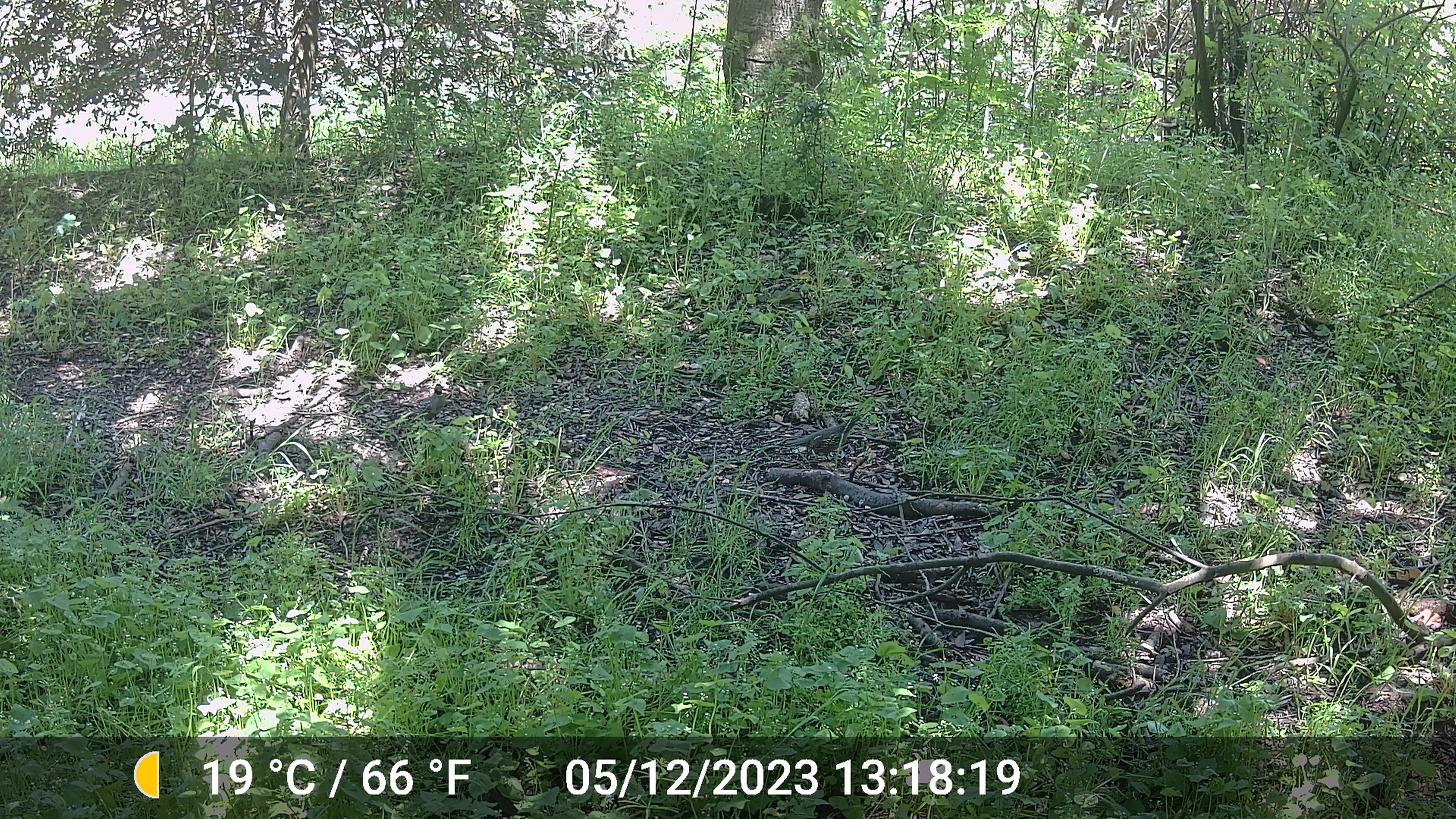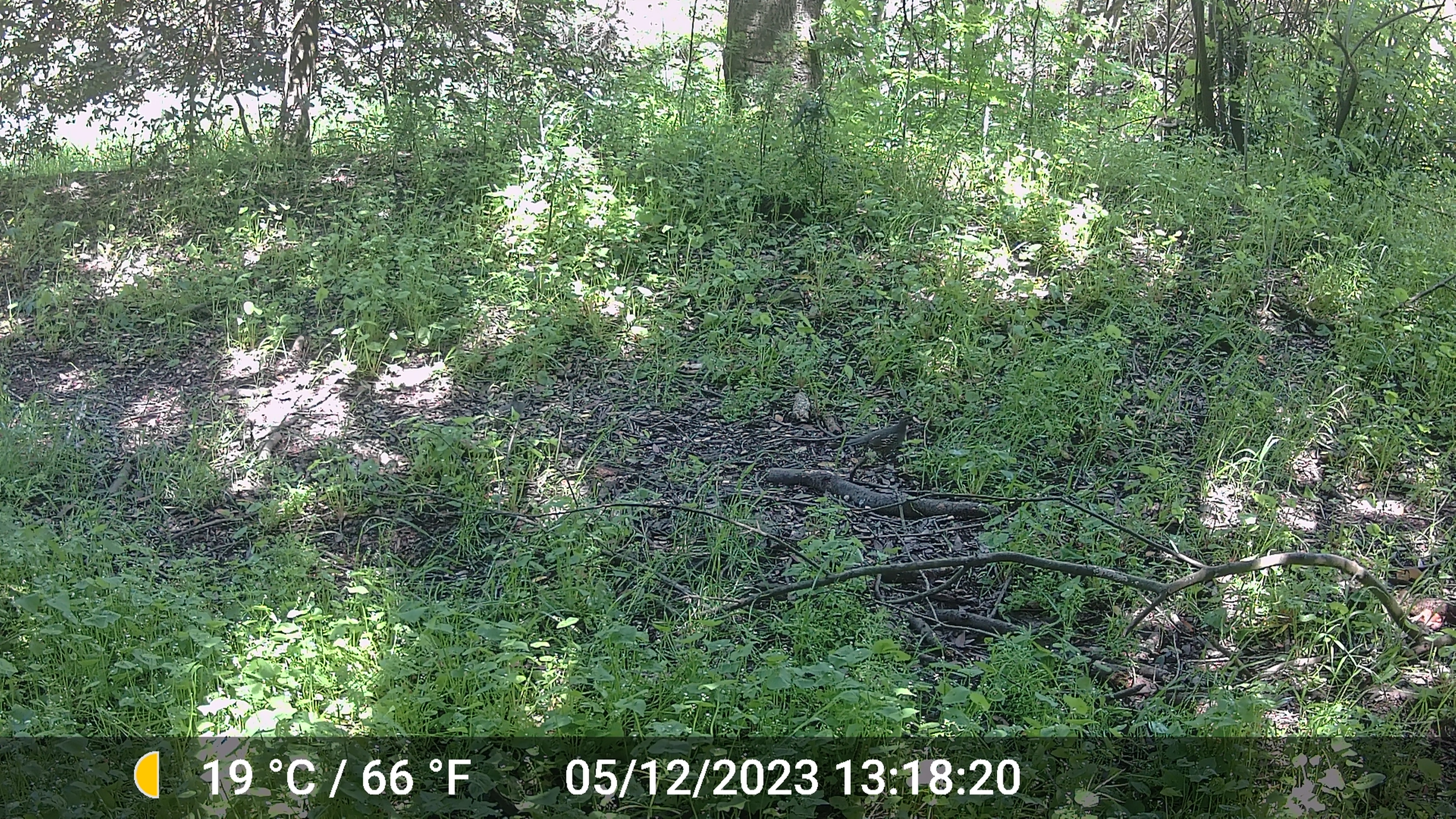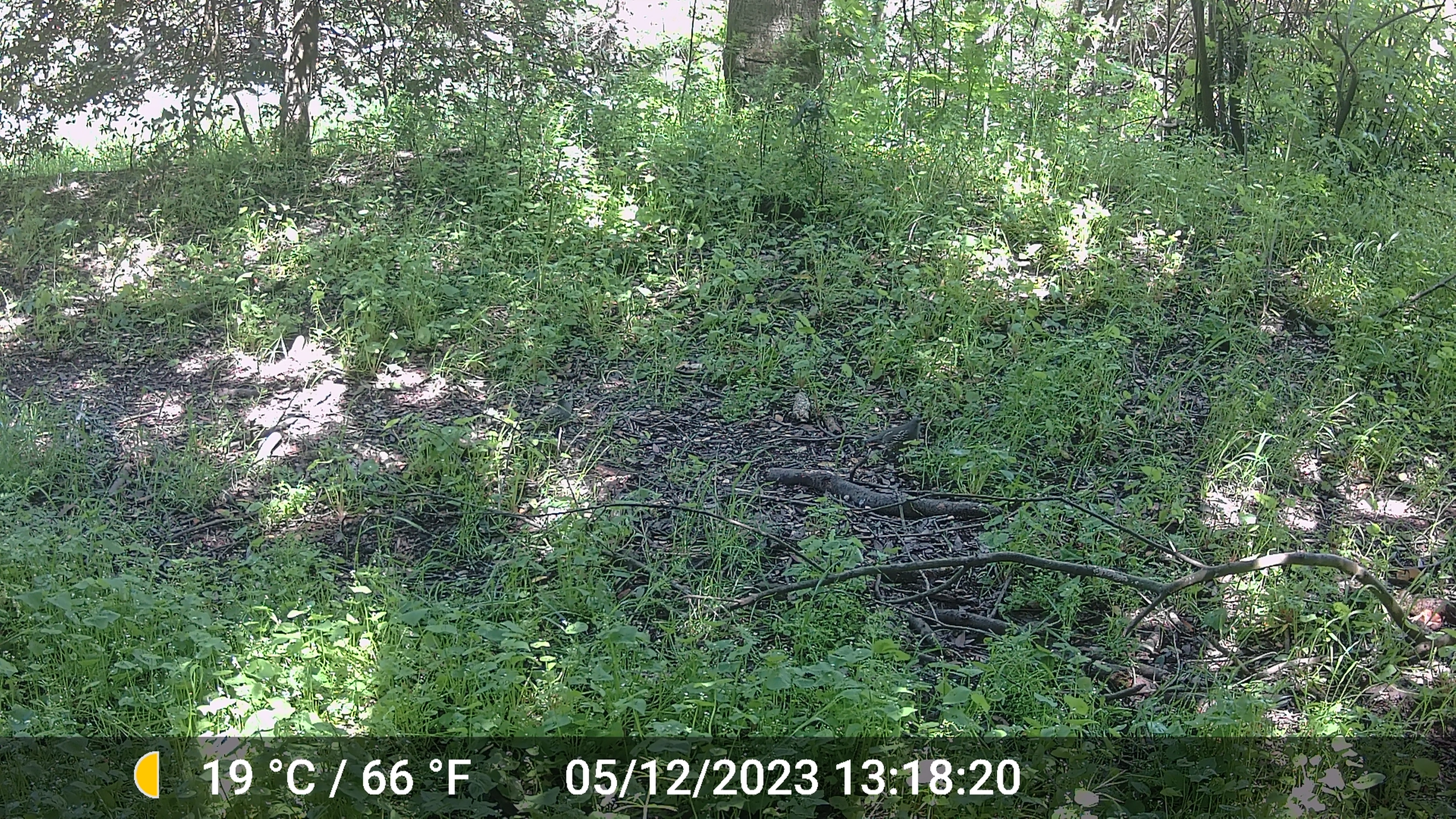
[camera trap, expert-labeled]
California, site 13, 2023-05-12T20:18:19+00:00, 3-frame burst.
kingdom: Animalia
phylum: Chordata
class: Aves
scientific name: Aves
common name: bird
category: unknown bird